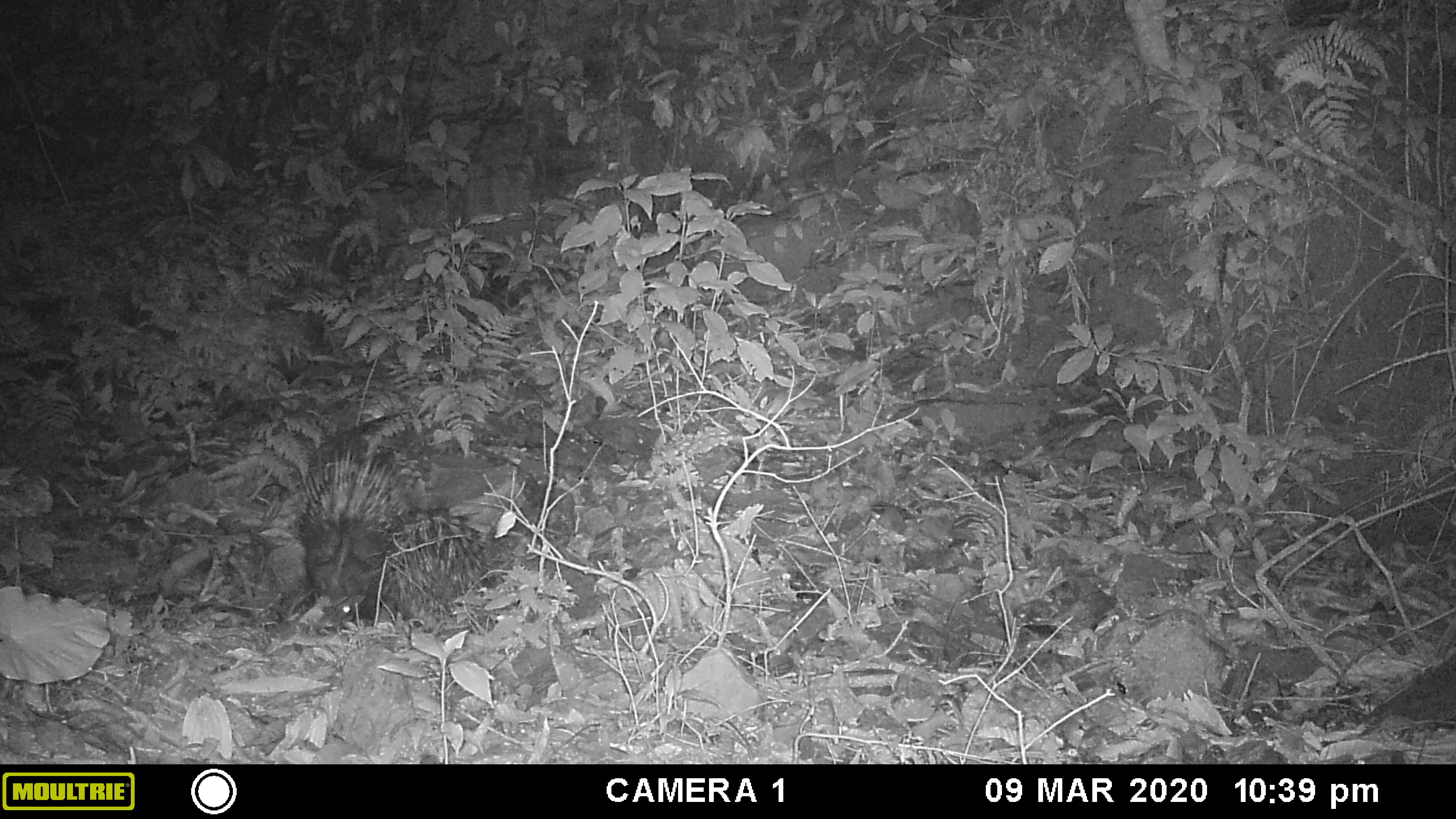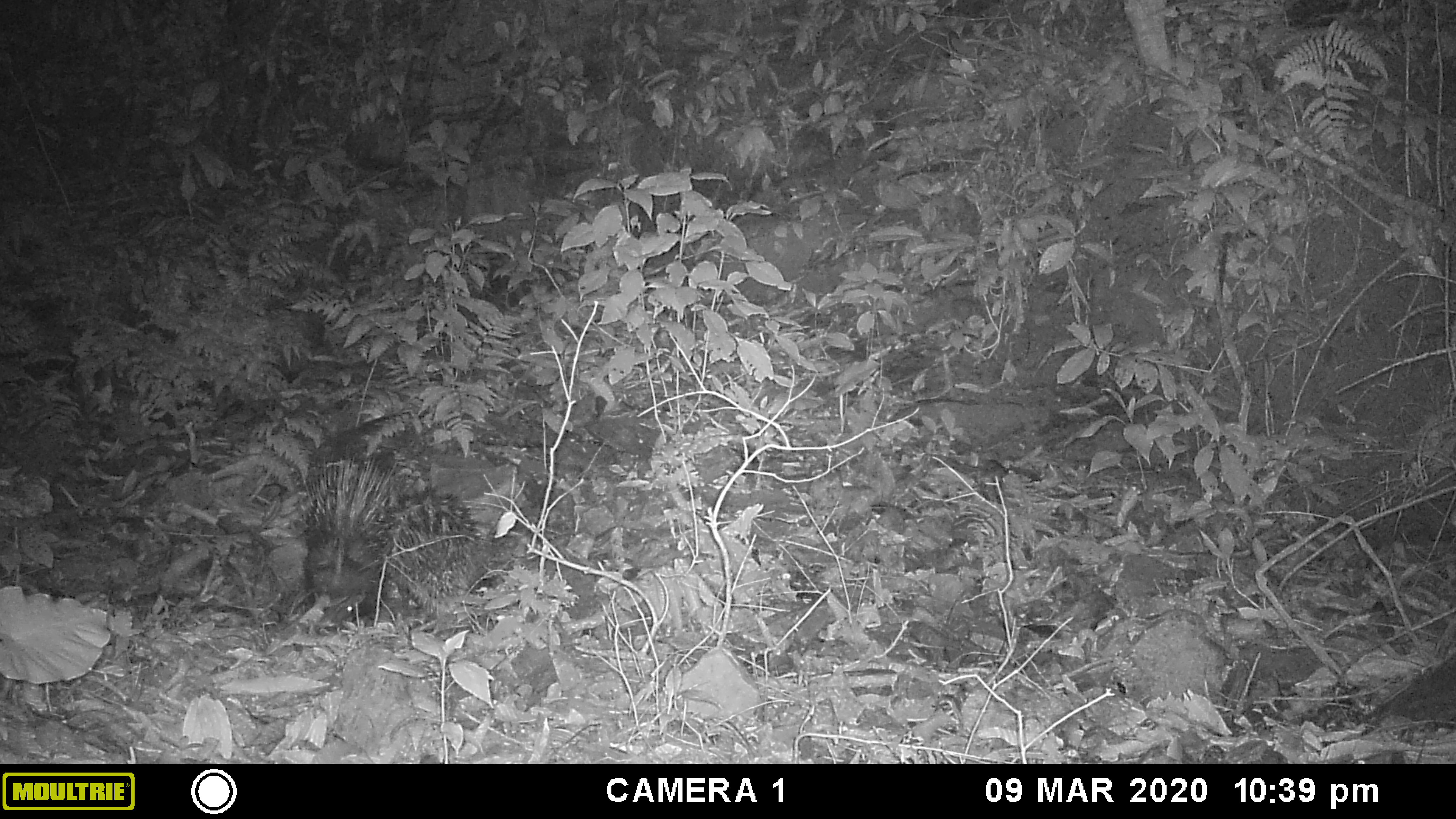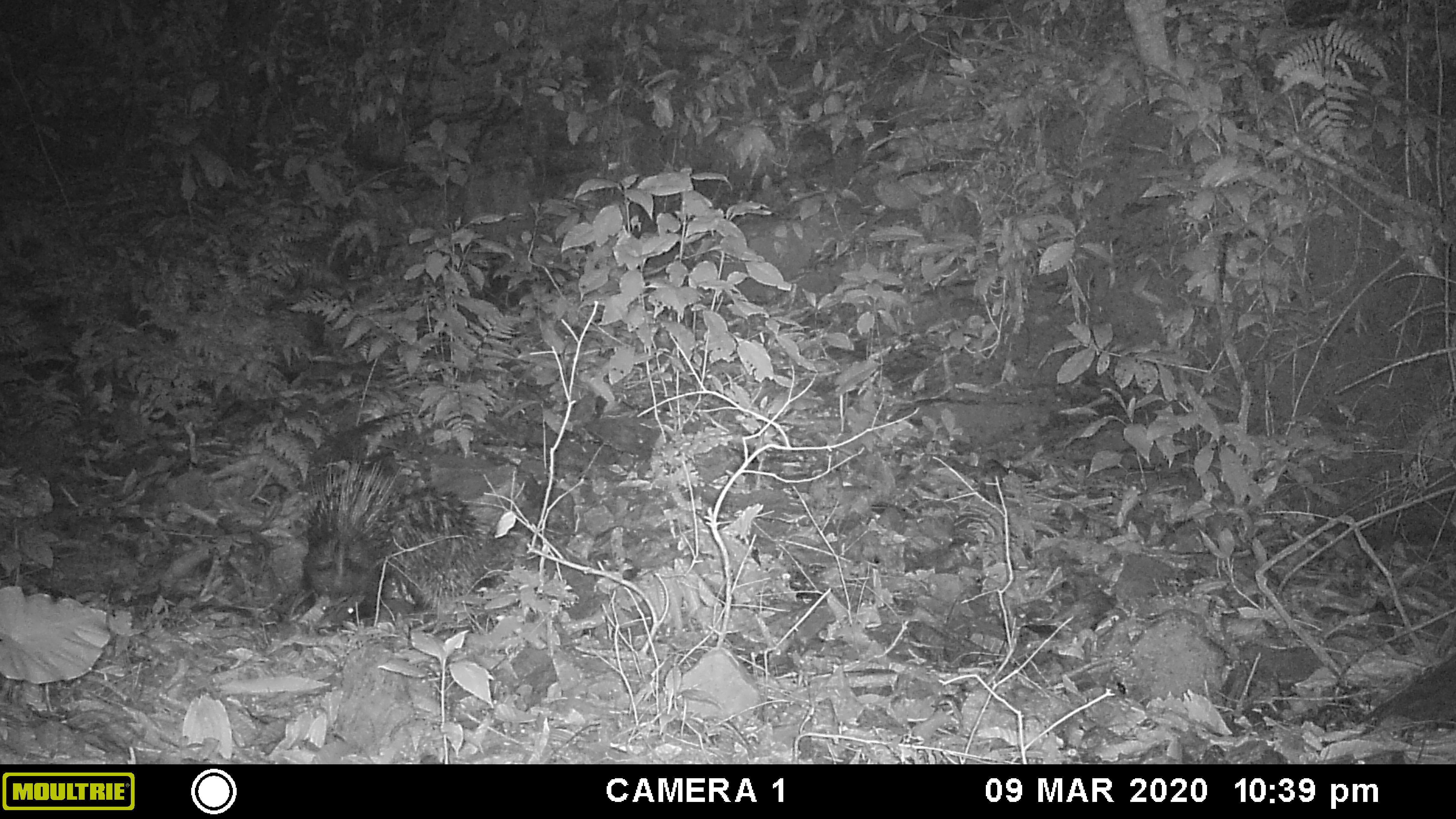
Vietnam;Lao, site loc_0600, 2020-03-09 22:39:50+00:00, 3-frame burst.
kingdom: Animalia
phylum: Chordata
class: Mammalia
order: Rodentia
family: Hystricidae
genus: Hystrix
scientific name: Hystrix brachyura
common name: malayan porcupine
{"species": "malayan porcupine (Hystrix brachyura)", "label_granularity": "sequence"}